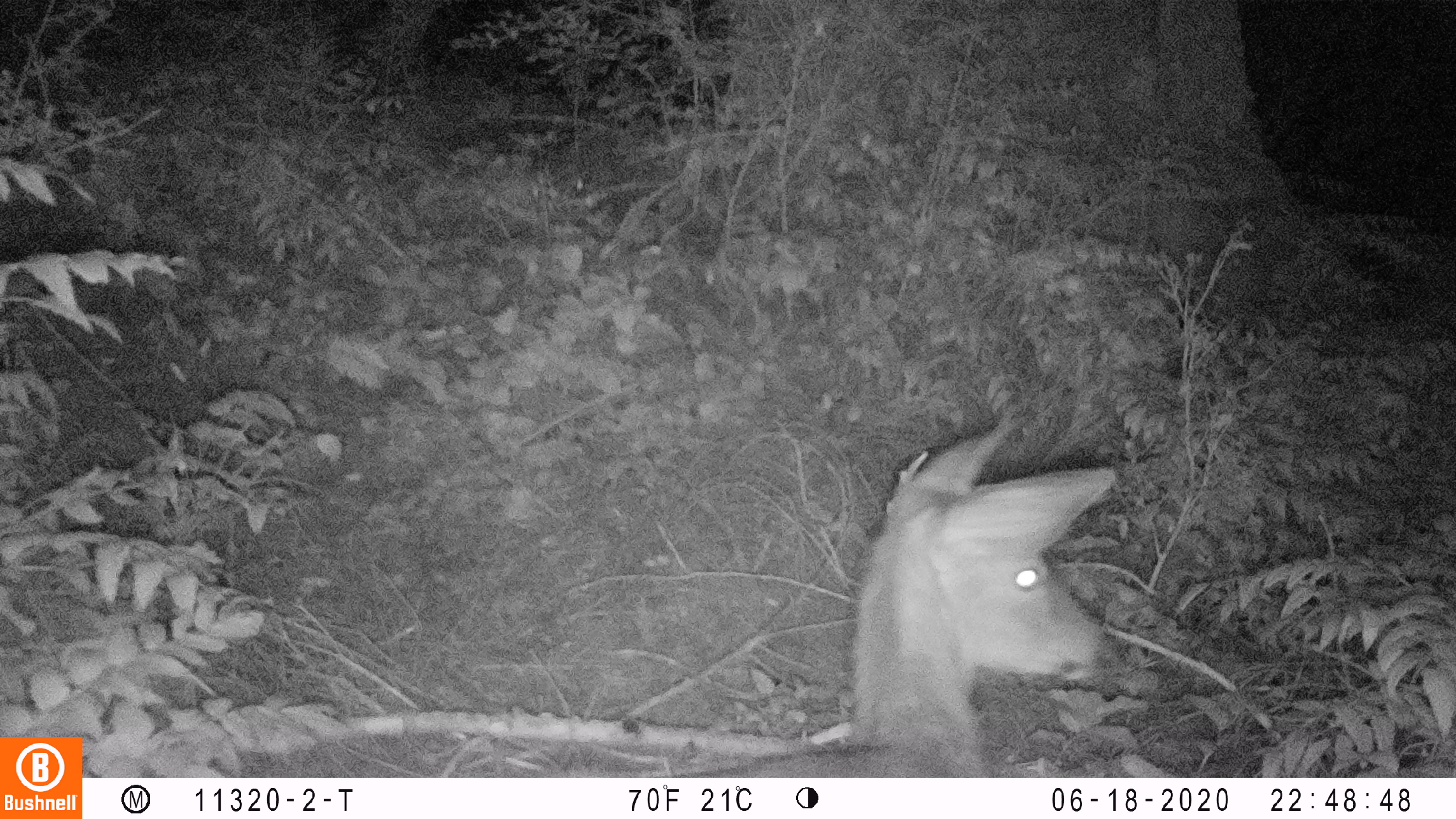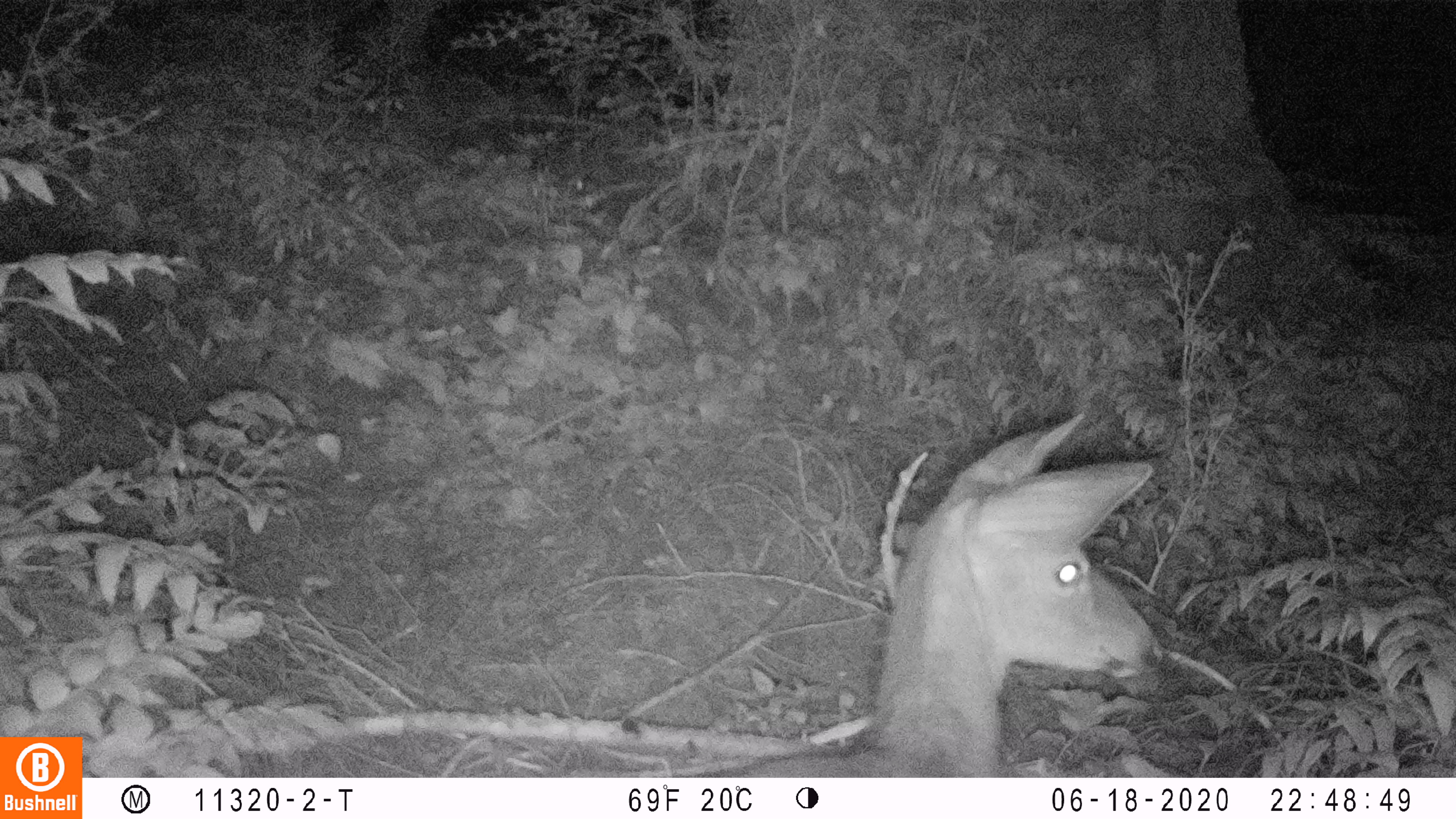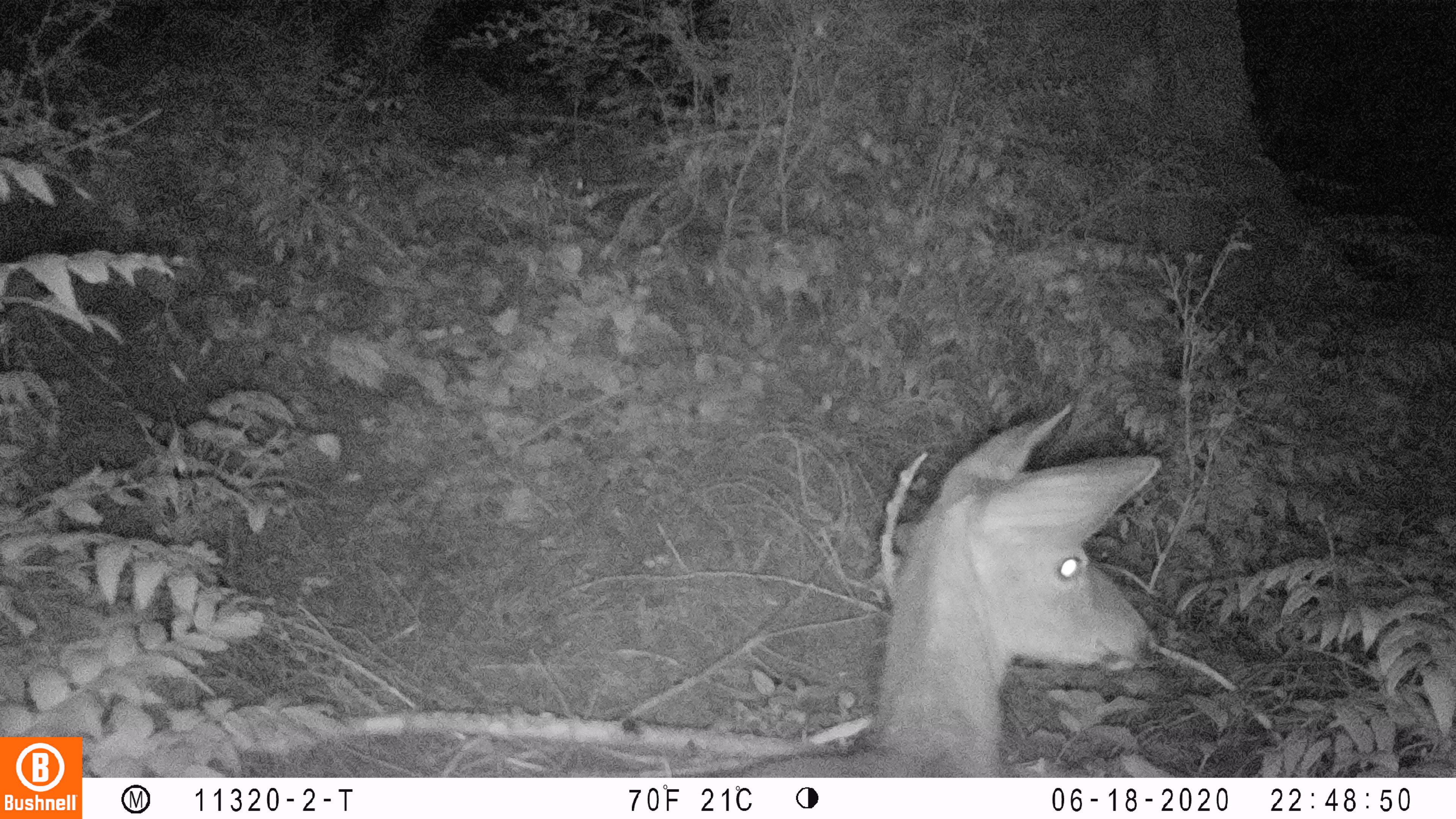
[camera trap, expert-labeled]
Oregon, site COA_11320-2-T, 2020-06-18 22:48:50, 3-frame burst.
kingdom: Animalia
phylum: Chordata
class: Mammalia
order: Artiodactyla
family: Cervidae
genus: Odocoileus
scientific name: Odocoileus hemionus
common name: black-tailed deer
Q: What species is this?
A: Black-tailed deer (Odocoileus hemionus).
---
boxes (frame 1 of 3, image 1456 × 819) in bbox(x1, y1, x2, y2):
black-tailed deer: bbox(728, 385, 1125, 774)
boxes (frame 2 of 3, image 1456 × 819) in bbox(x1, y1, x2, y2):
black-tailed deer: bbox(725, 401, 1180, 772)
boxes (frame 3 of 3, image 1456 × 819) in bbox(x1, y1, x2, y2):
black-tailed deer: bbox(728, 397, 1172, 770)